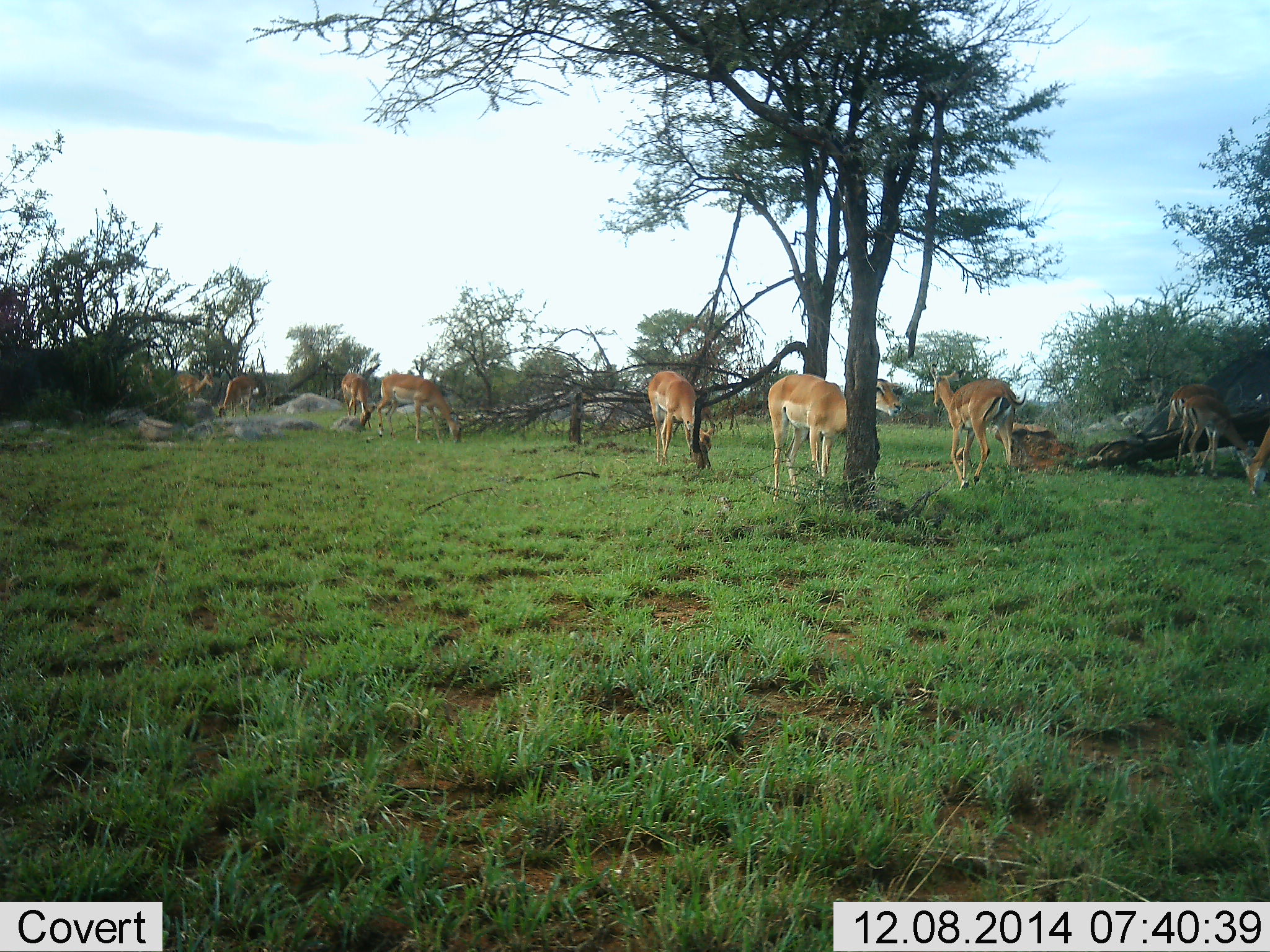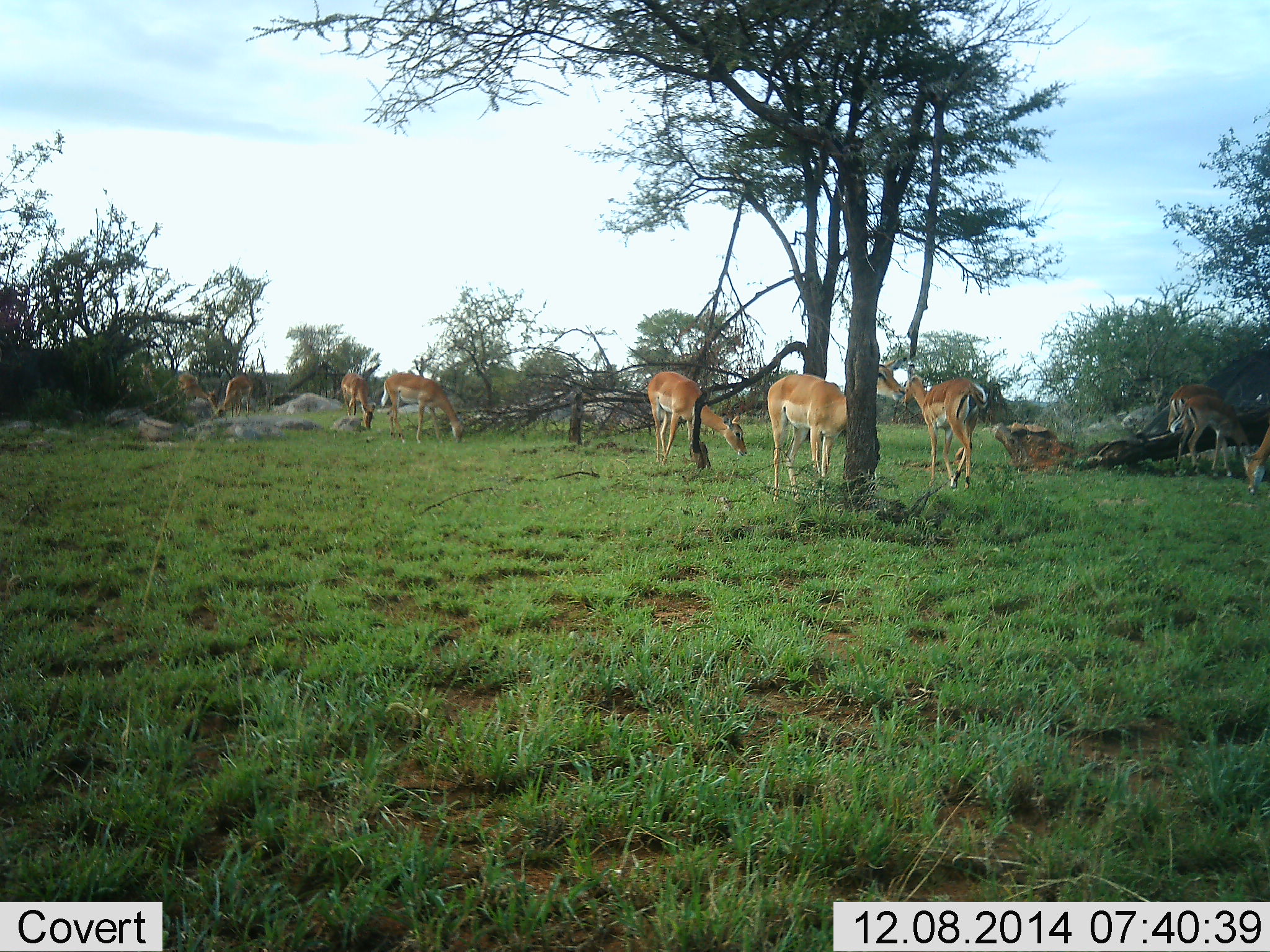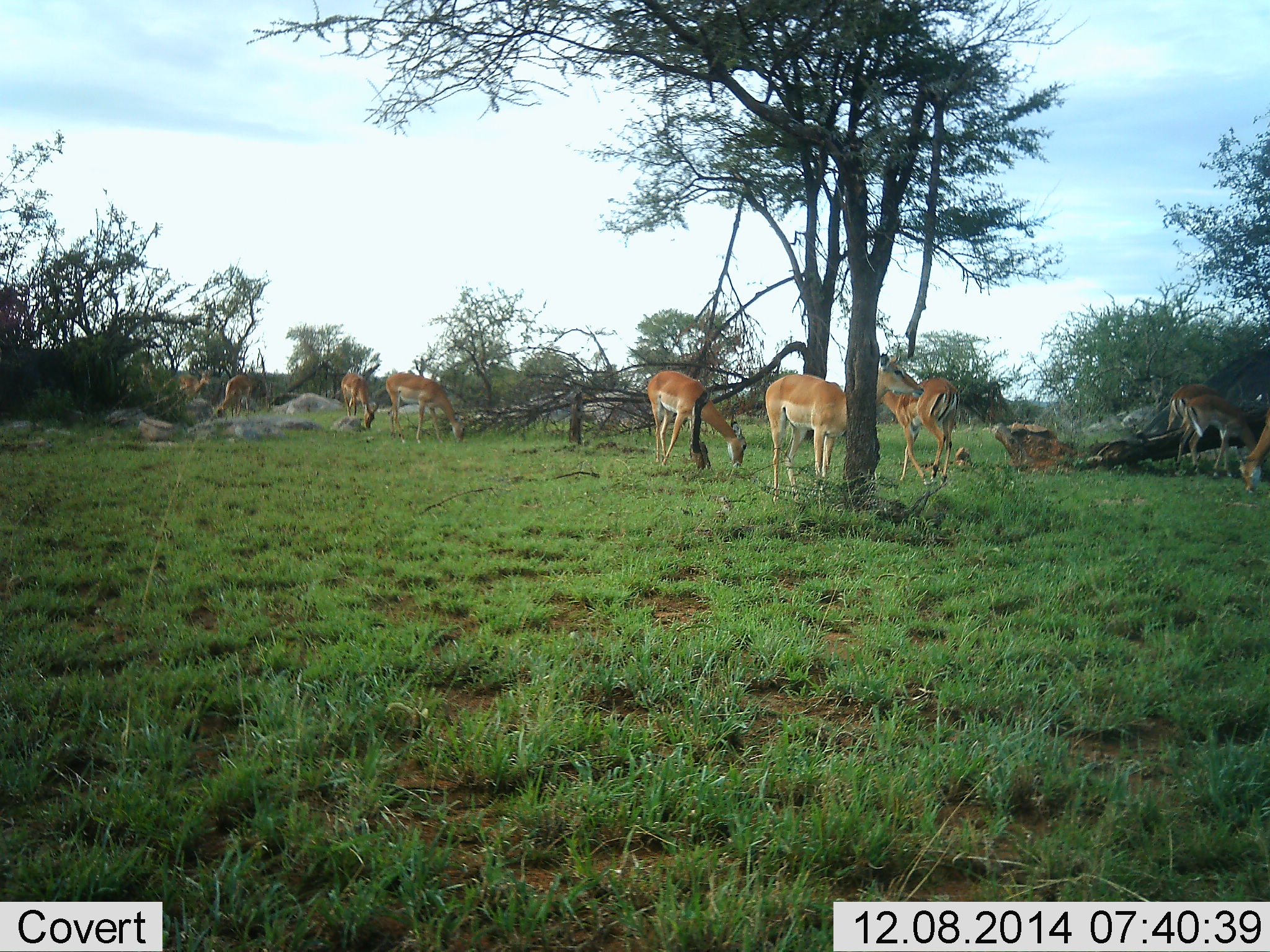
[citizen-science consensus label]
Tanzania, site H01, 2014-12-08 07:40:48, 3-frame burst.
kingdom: Animalia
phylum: Chordata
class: Mammalia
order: Artiodactyla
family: Bovidae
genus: Aepyceros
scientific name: Aepyceros melampus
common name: impala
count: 9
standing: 60%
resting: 10%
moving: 70%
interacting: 0%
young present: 10%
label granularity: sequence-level